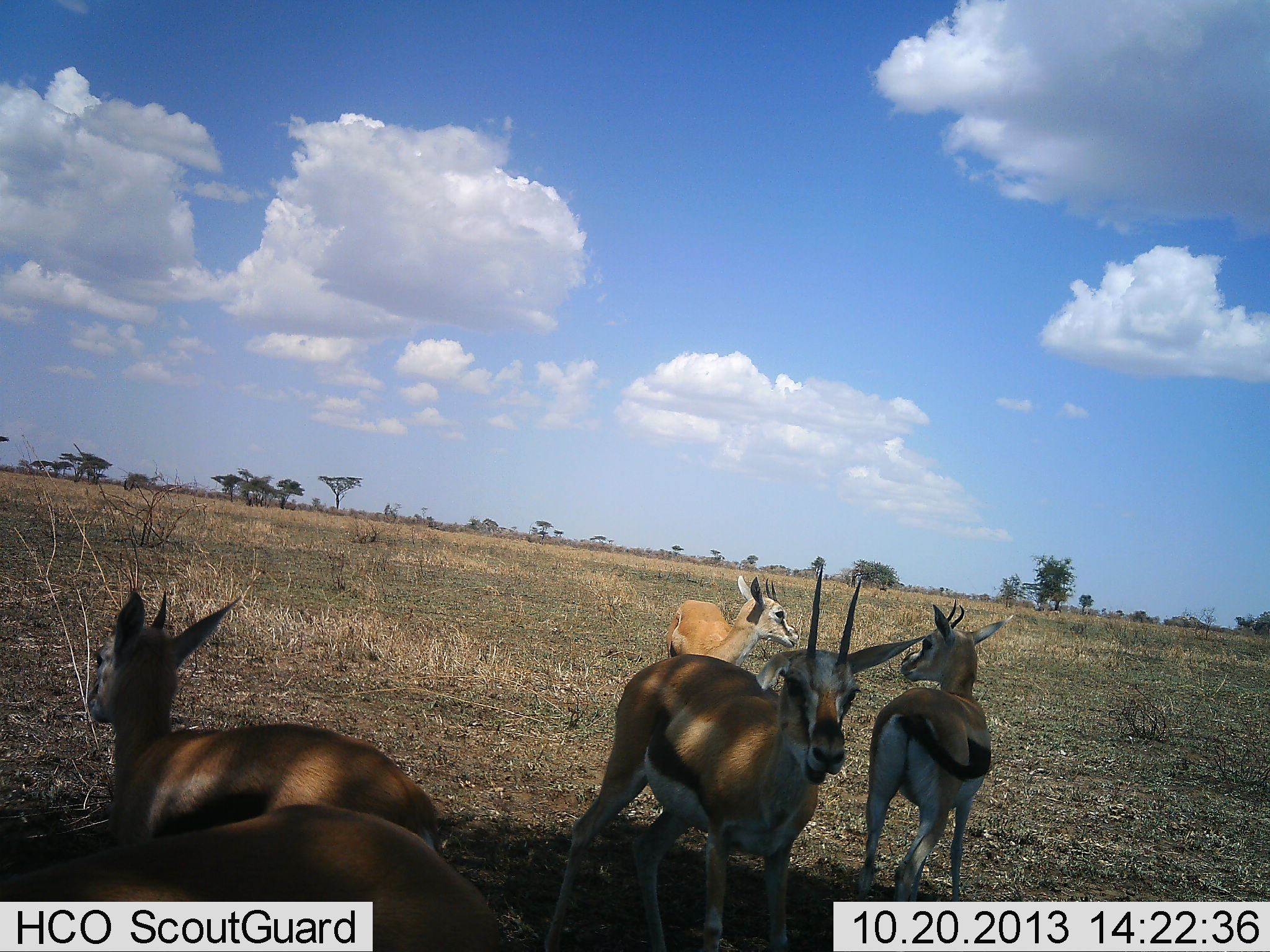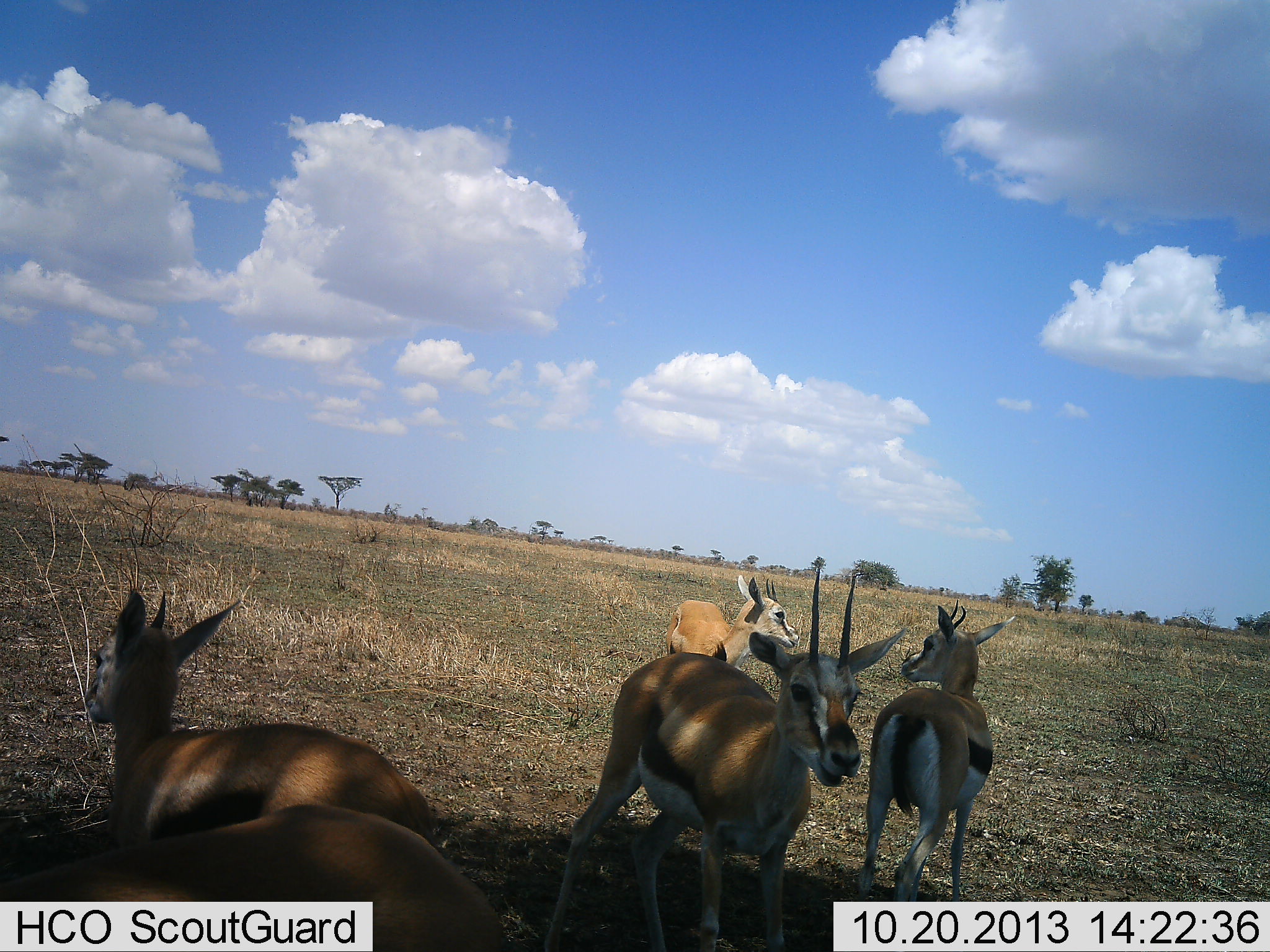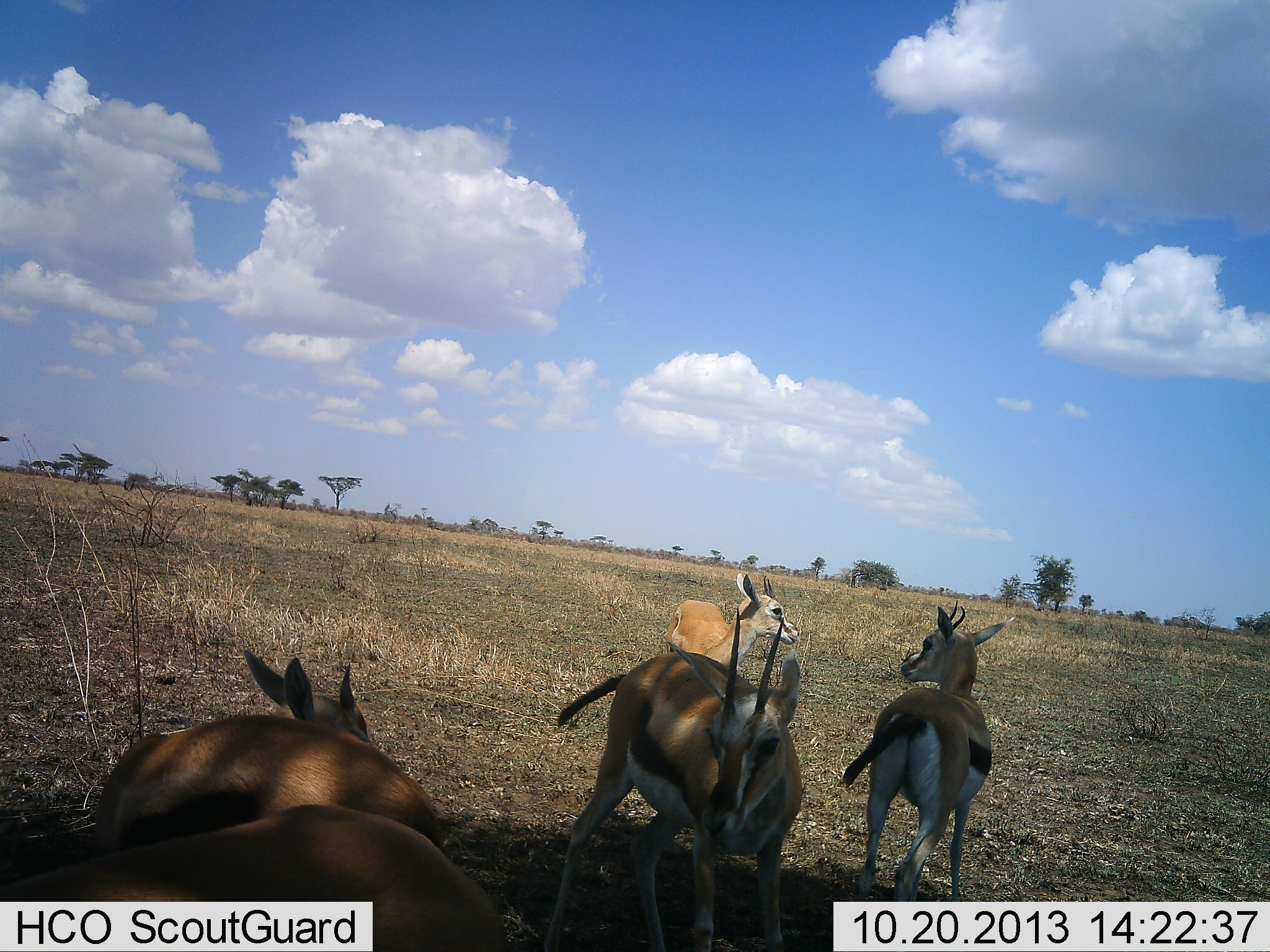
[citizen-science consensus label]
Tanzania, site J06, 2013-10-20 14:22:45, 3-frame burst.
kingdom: Animalia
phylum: Chordata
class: Mammalia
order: Artiodactyla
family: Bovidae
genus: Eudorcas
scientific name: Eudorcas thomsonii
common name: thomson's gazelle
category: gazellethomsons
Gazellethomsons (thomson's gazelle) (Eudorcas thomsonii), count 5. Behavior (volunteer vote fractions): standing 83%, resting 28%, moving 11%, interacting 6%. Young present (vote fraction): 0%. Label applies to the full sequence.